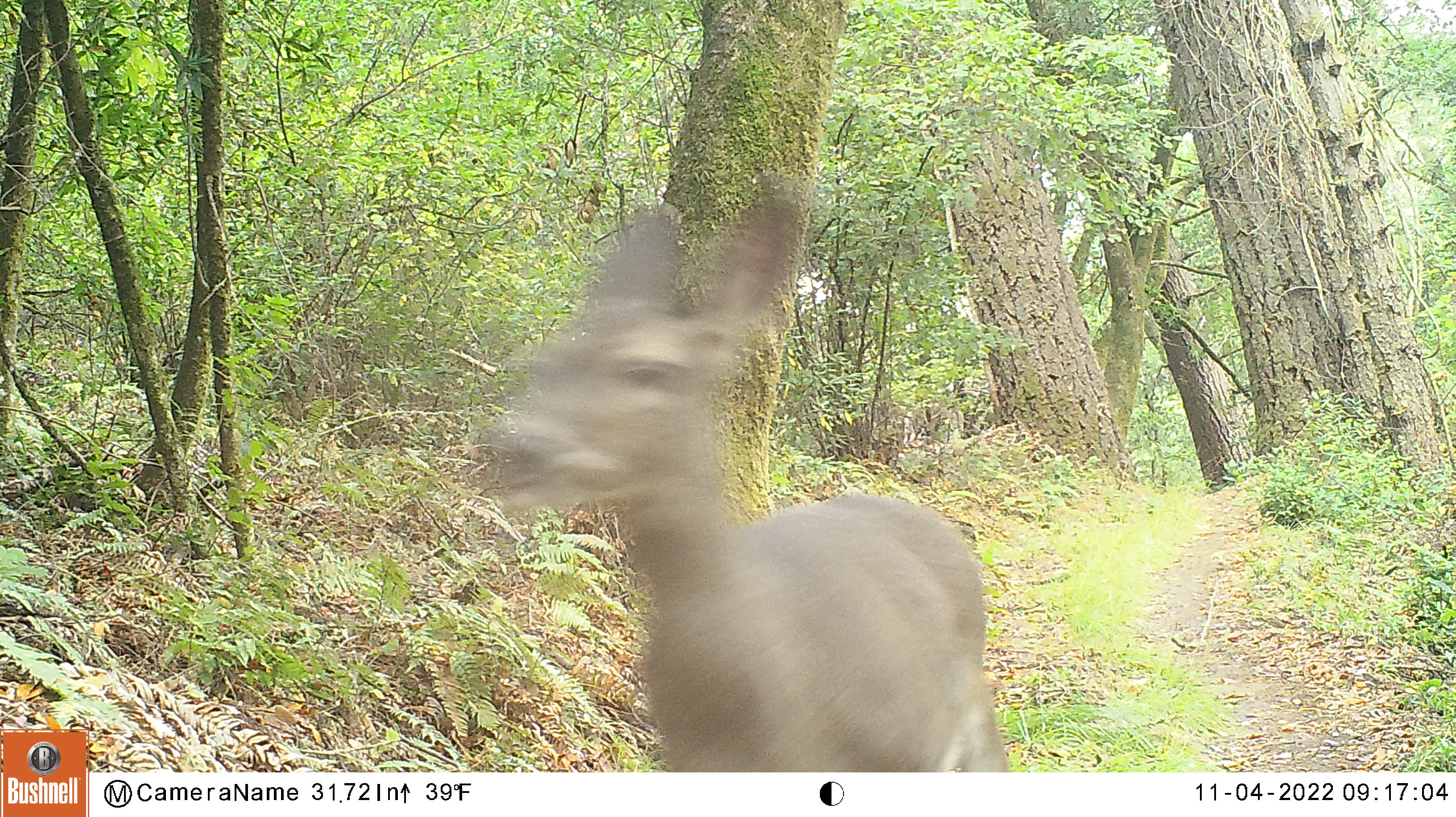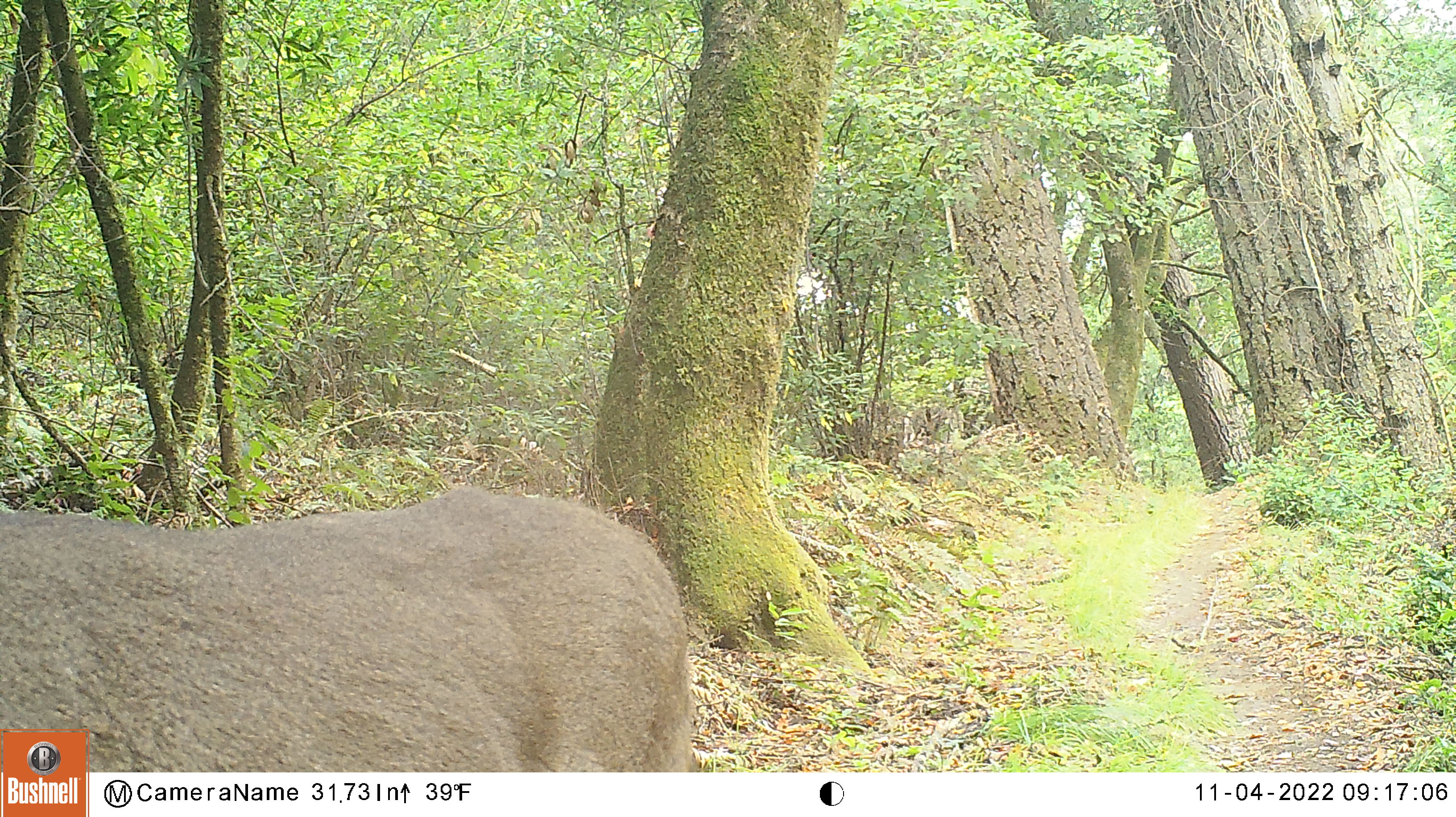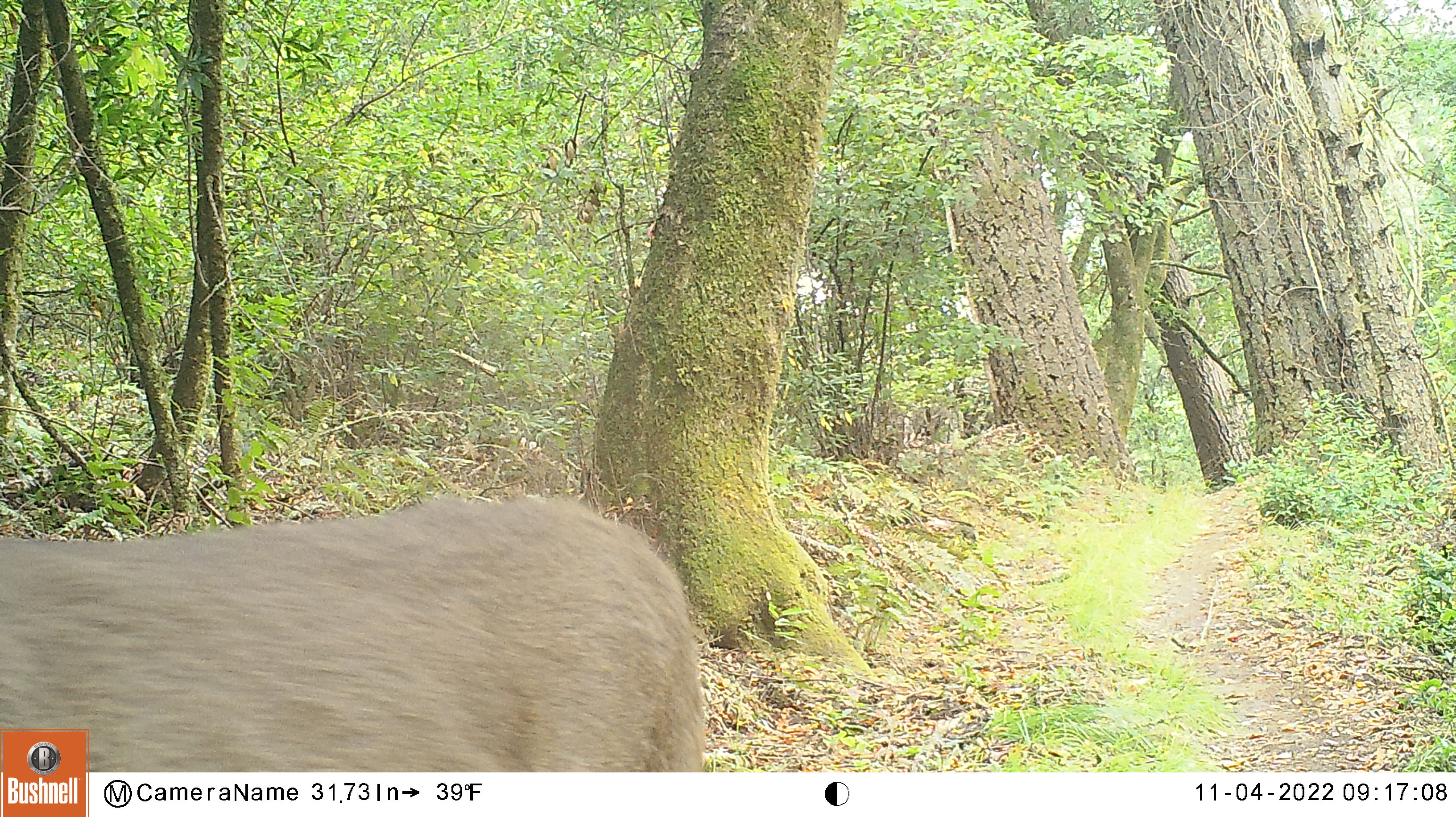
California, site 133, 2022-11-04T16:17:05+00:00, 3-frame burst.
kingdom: Animalia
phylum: Chordata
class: Mammalia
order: Artiodactyla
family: Cervidae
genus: Odocoileus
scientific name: Odocoileus hemionus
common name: mule deer